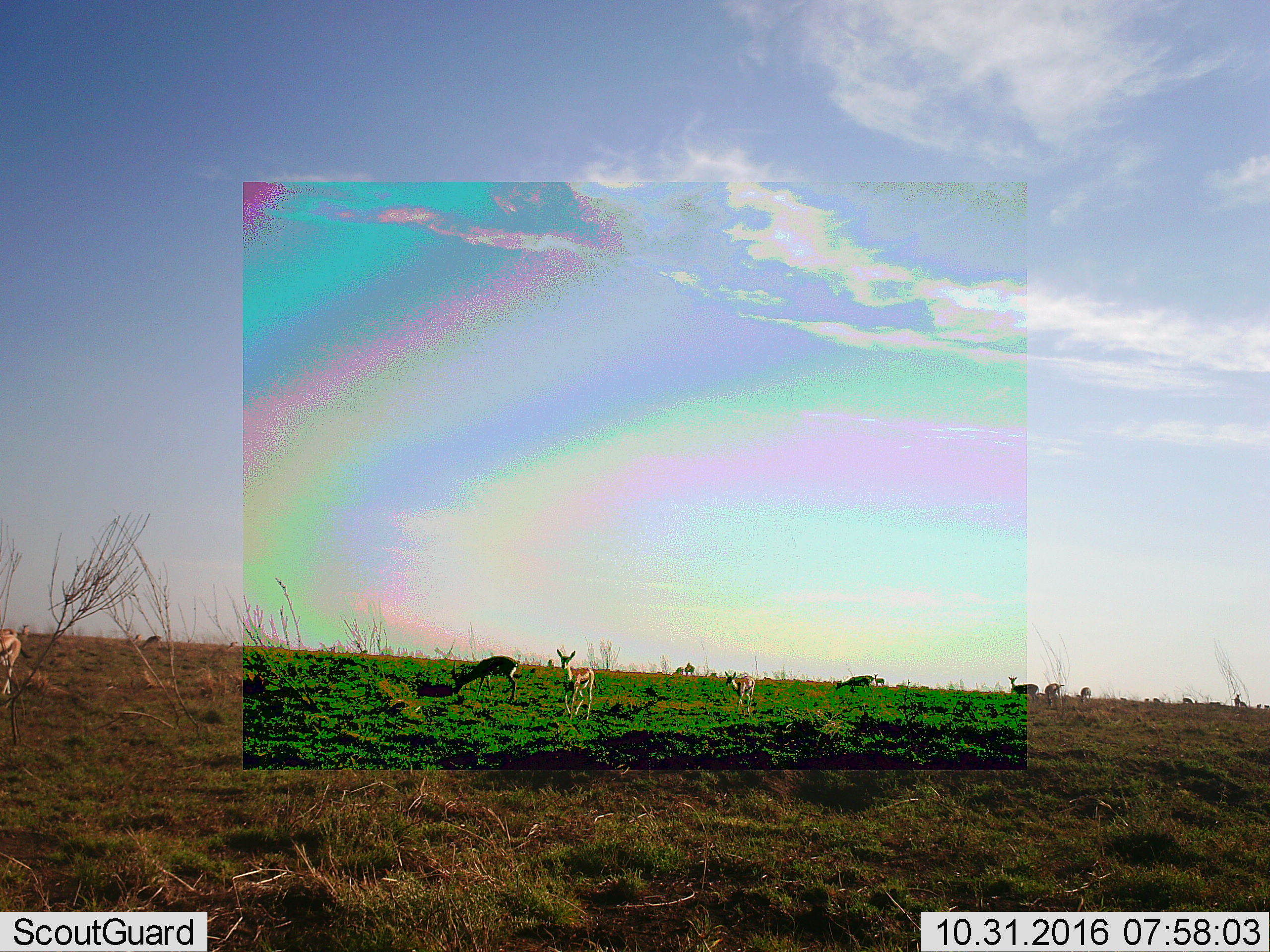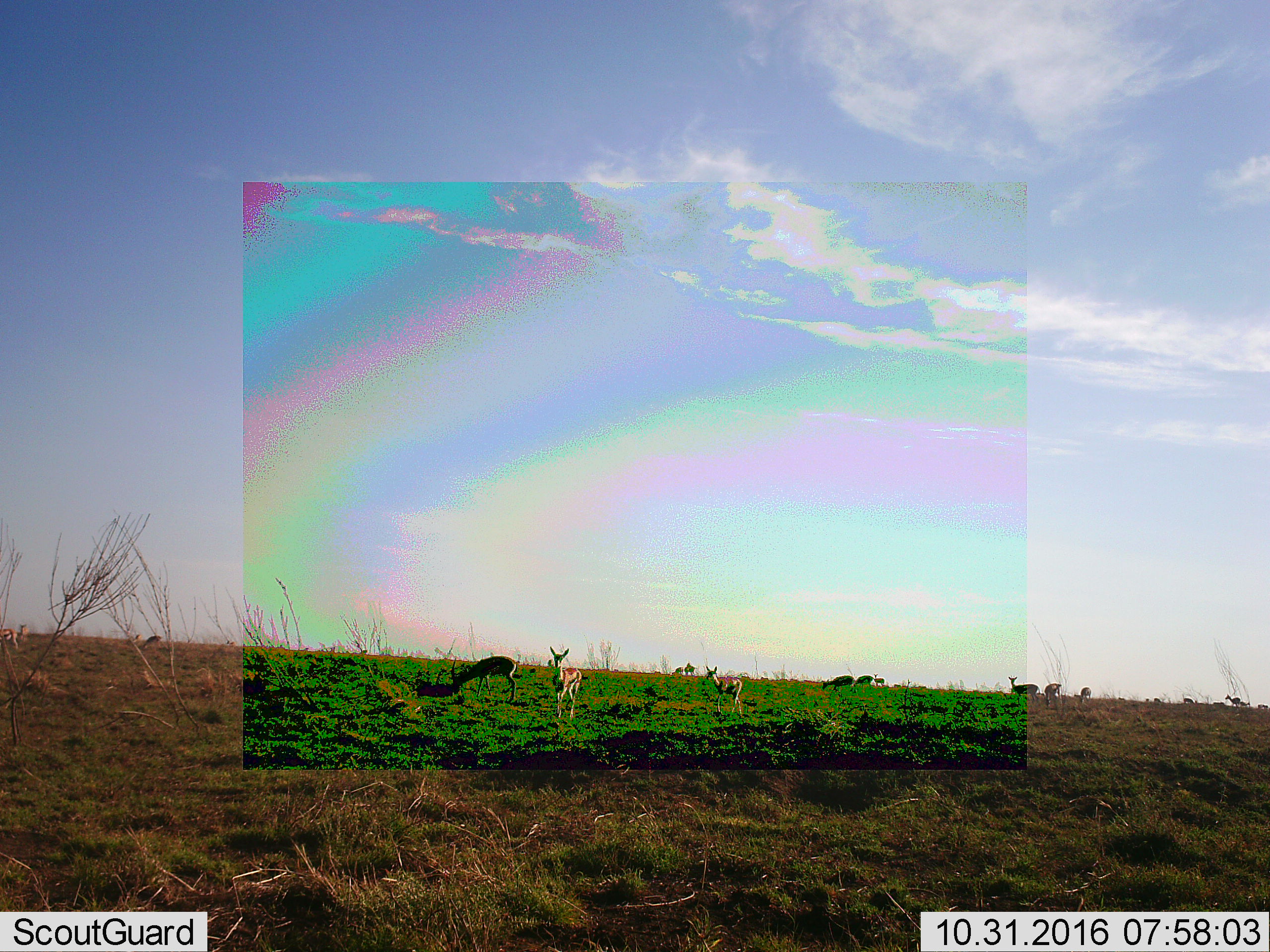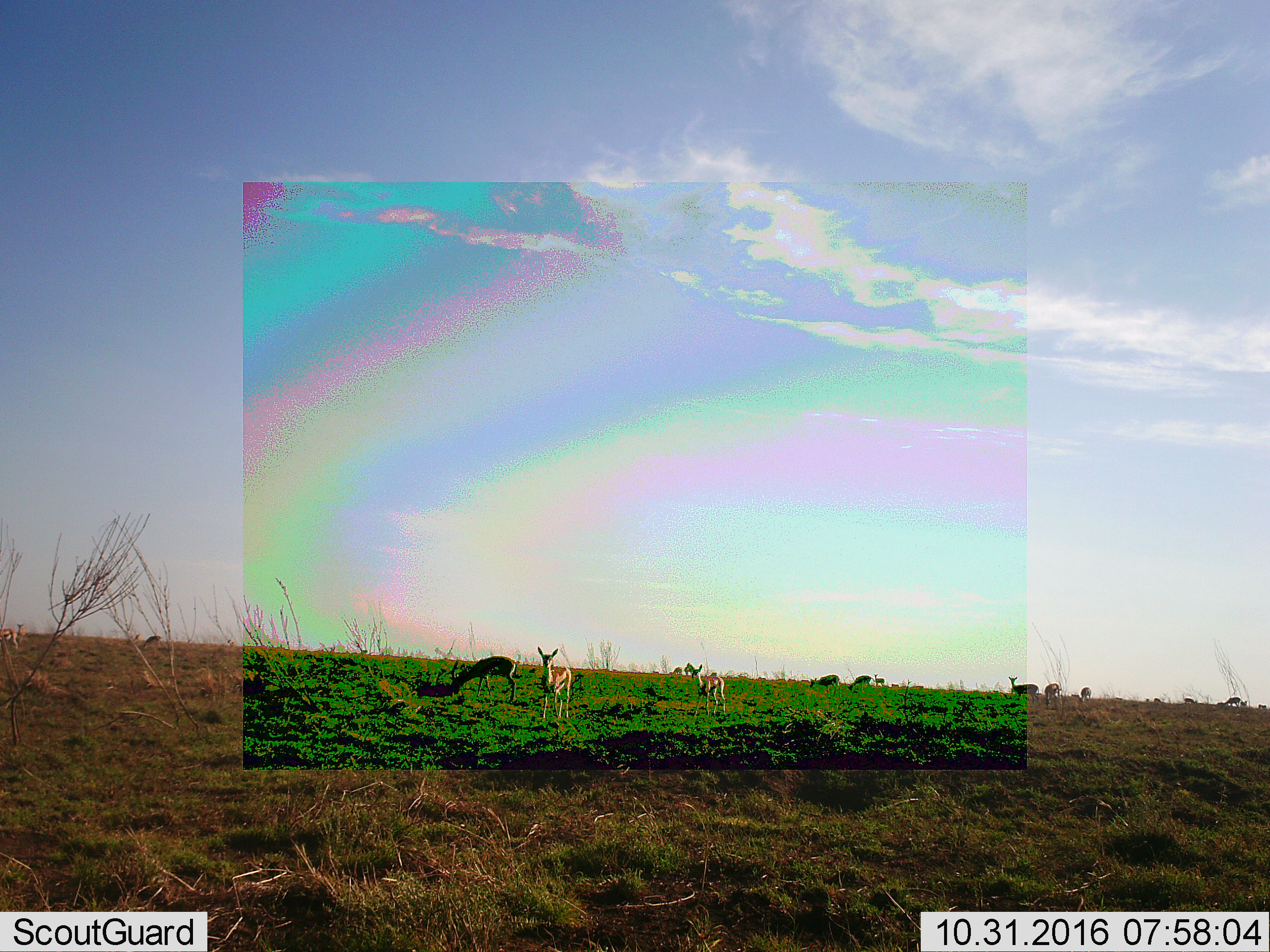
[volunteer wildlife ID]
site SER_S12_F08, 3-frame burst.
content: unidentified animal